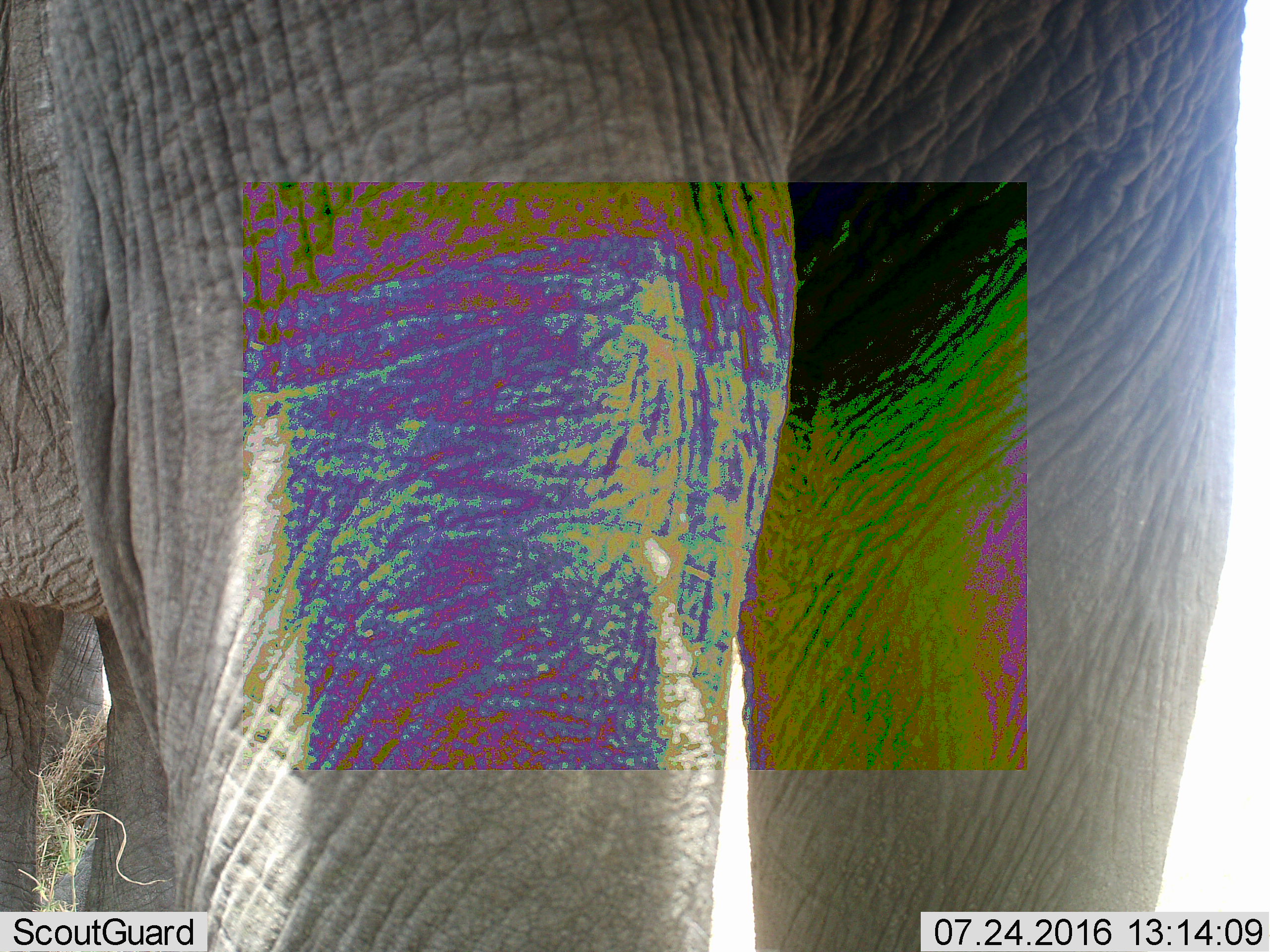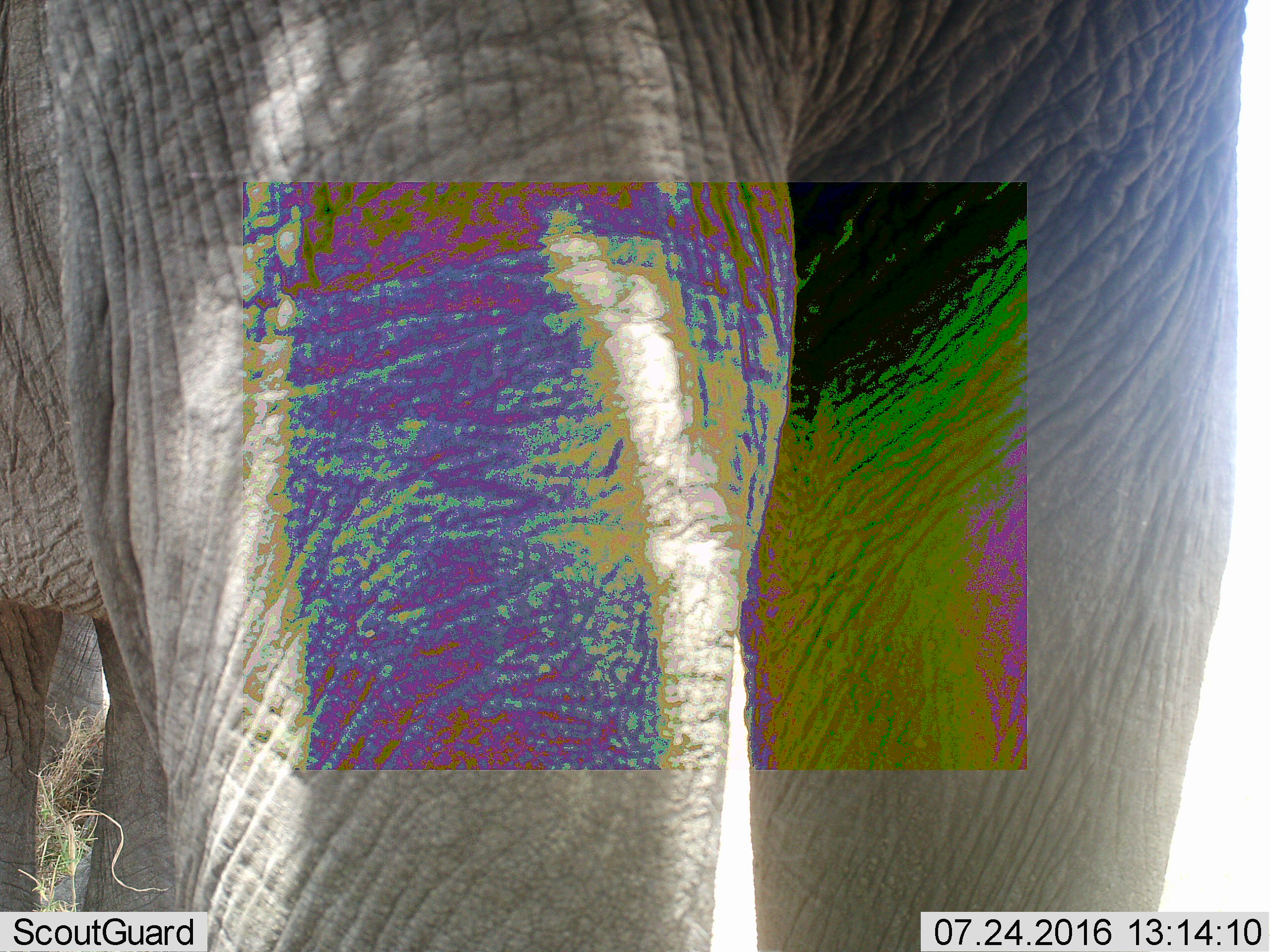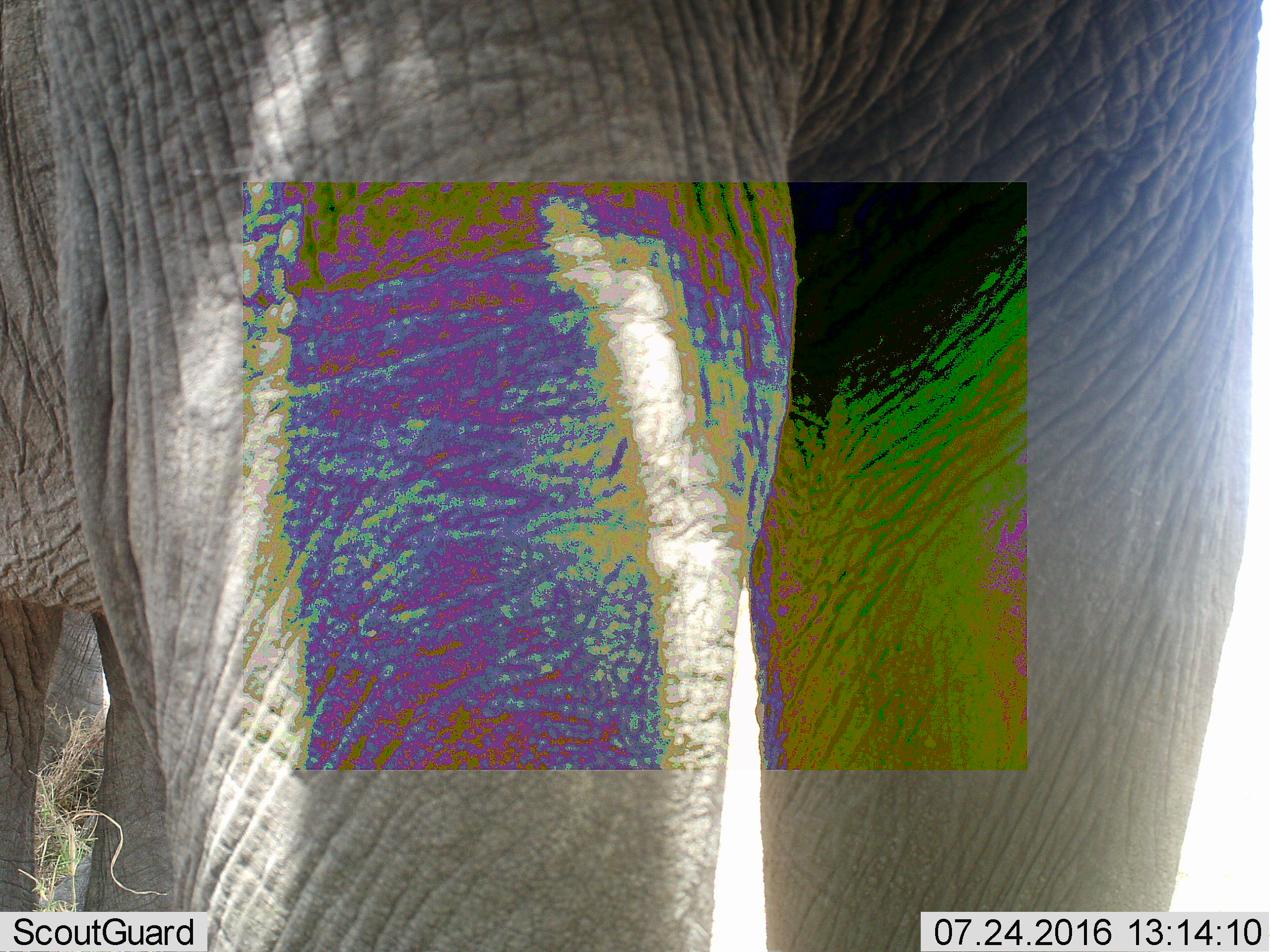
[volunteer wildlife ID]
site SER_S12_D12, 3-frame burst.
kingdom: Animalia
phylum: Chordata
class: Mammalia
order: Proboscidea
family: Elephantidae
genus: Loxodonta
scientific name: Loxodonta africana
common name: african bush elephant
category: elephant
Elephant (african bush elephant) (Loxodonta africana), count 2. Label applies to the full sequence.